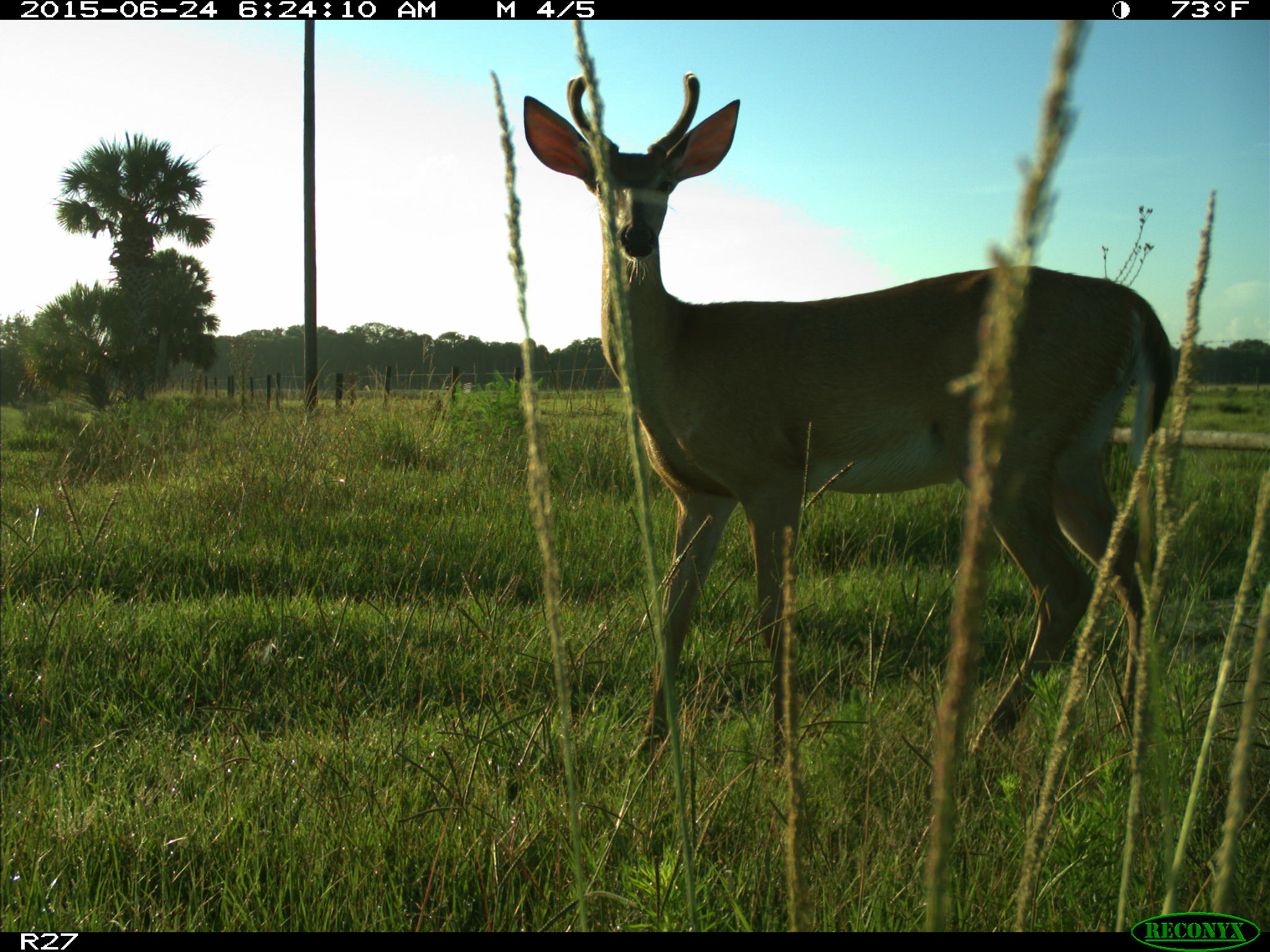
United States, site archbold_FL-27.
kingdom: Animalia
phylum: Chordata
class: Mammalia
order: Artiodactyla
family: Cervidae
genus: Odocoileus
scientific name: Odocoileus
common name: deer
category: unidentified deer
Unidentified deer (deer) (Odocoileus).